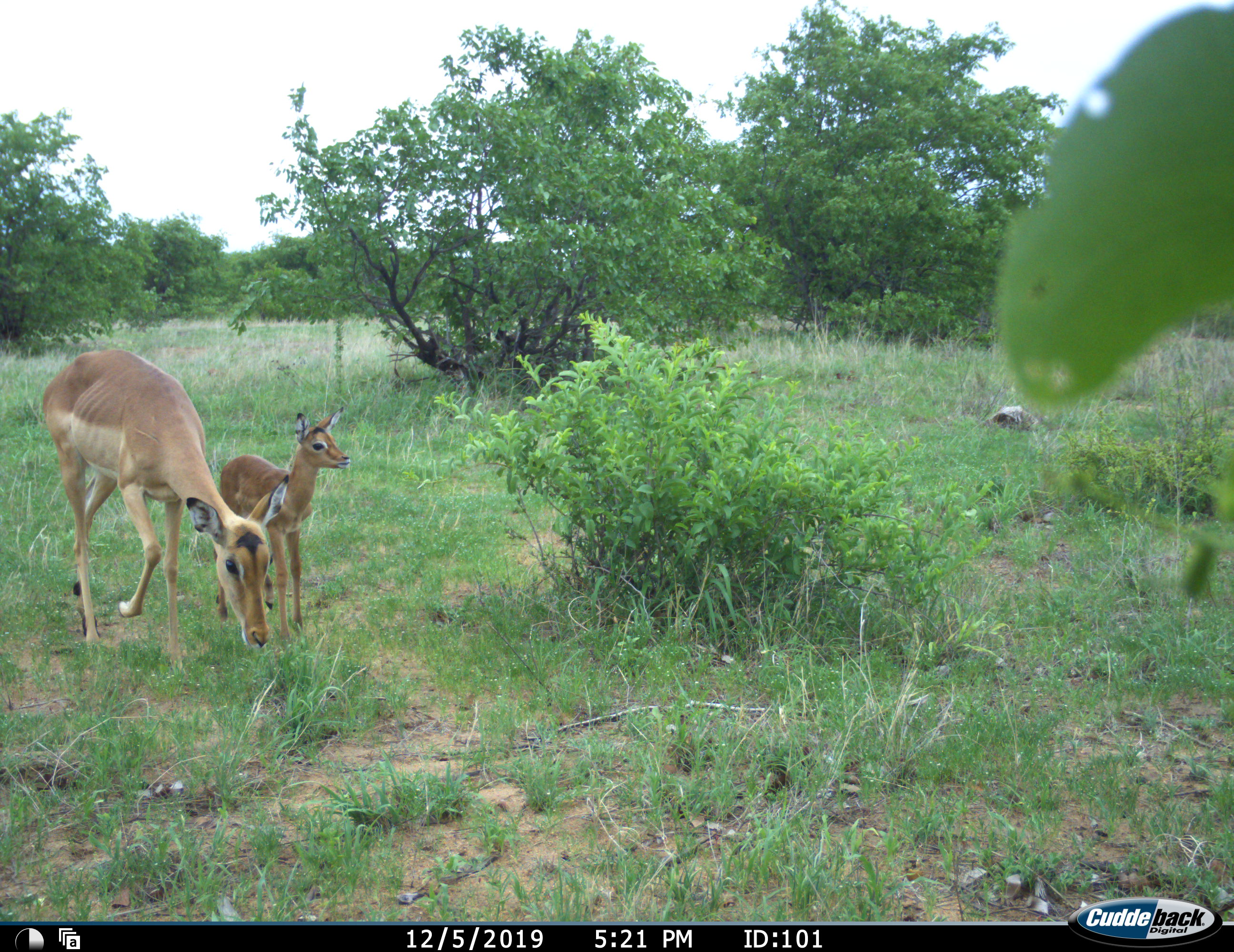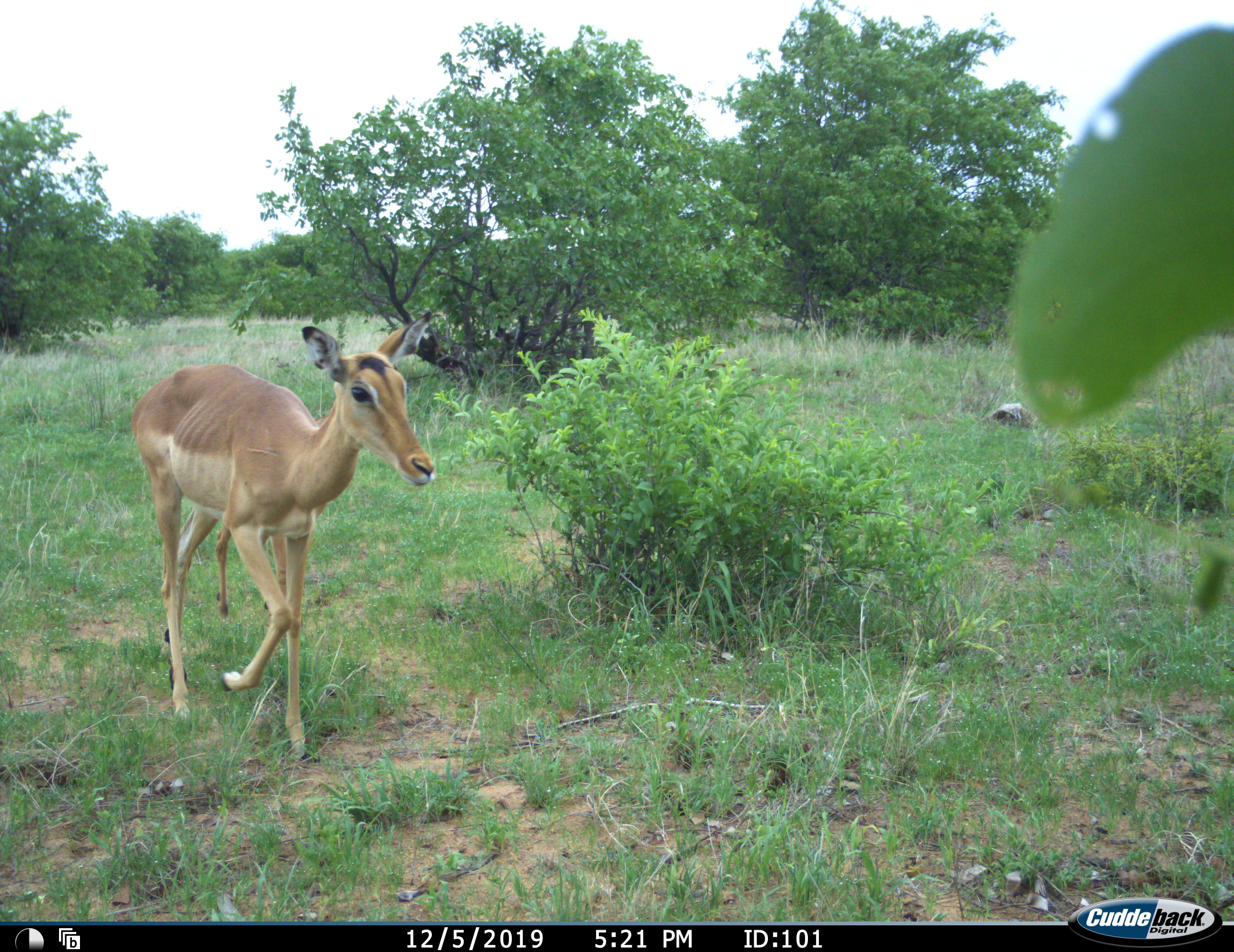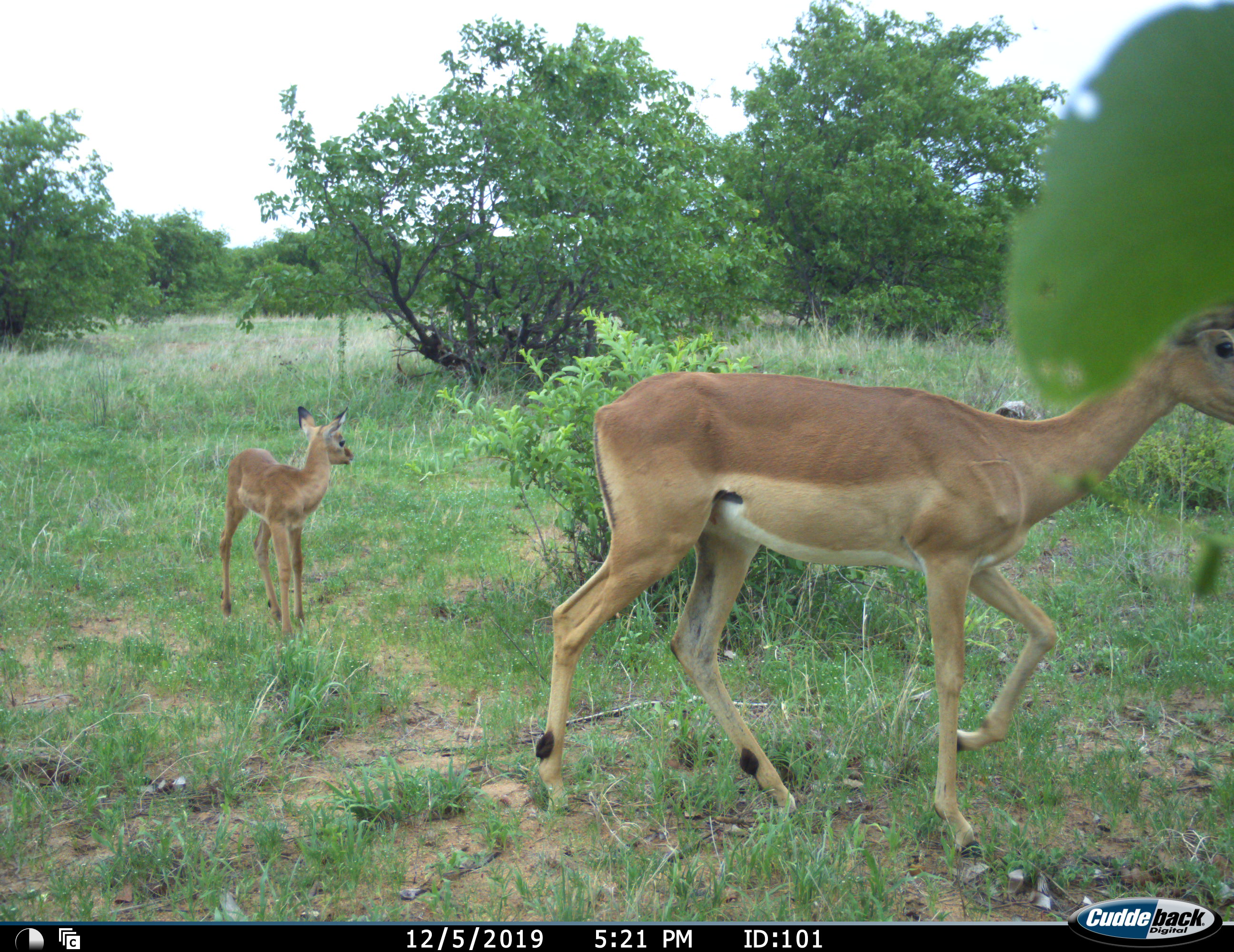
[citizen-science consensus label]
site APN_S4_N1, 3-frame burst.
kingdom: Animalia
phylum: Chordata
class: Mammalia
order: Artiodactyla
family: Bovidae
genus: Aepyceros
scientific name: Aepyceros melampus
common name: impala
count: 2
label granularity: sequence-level